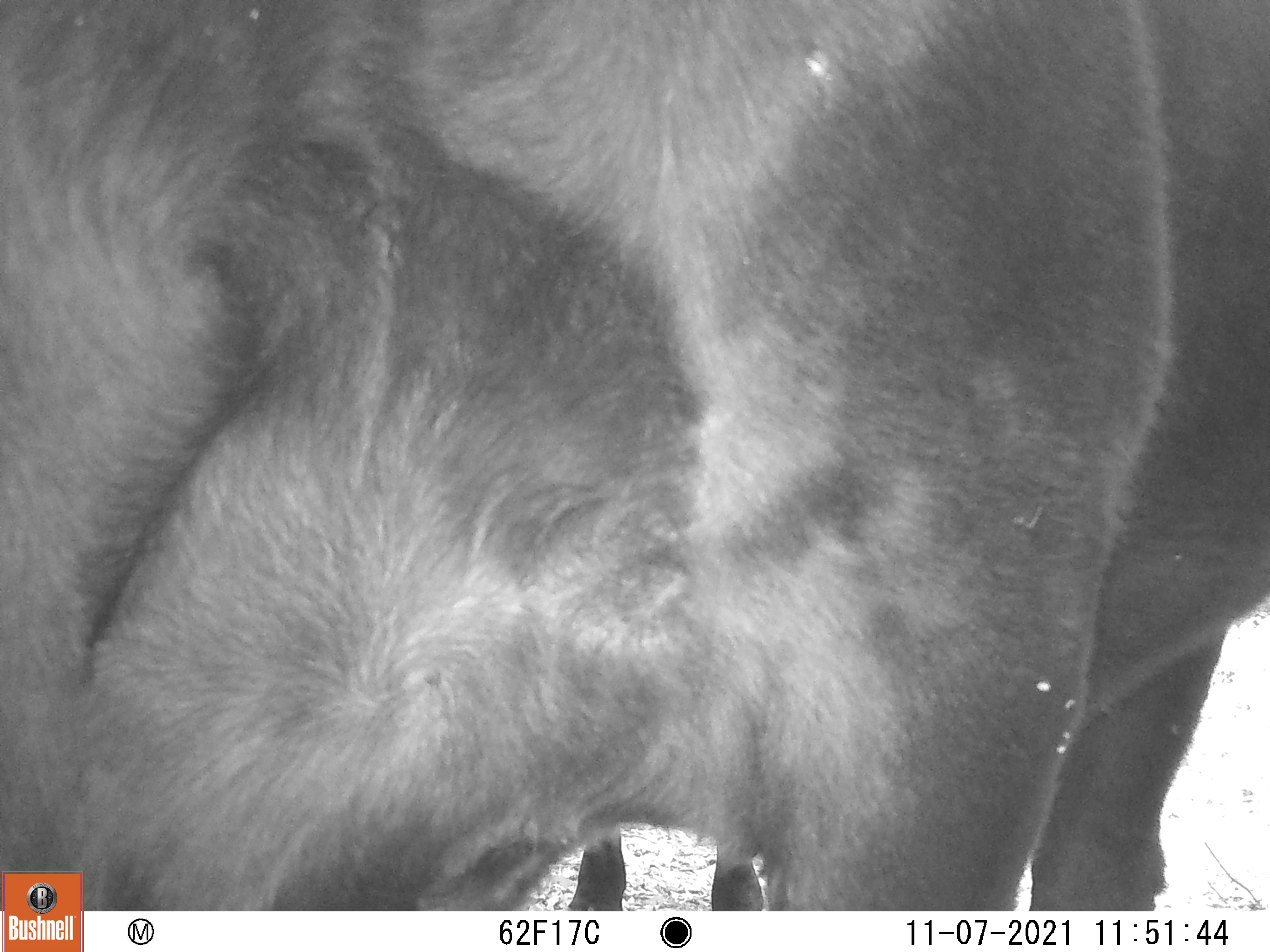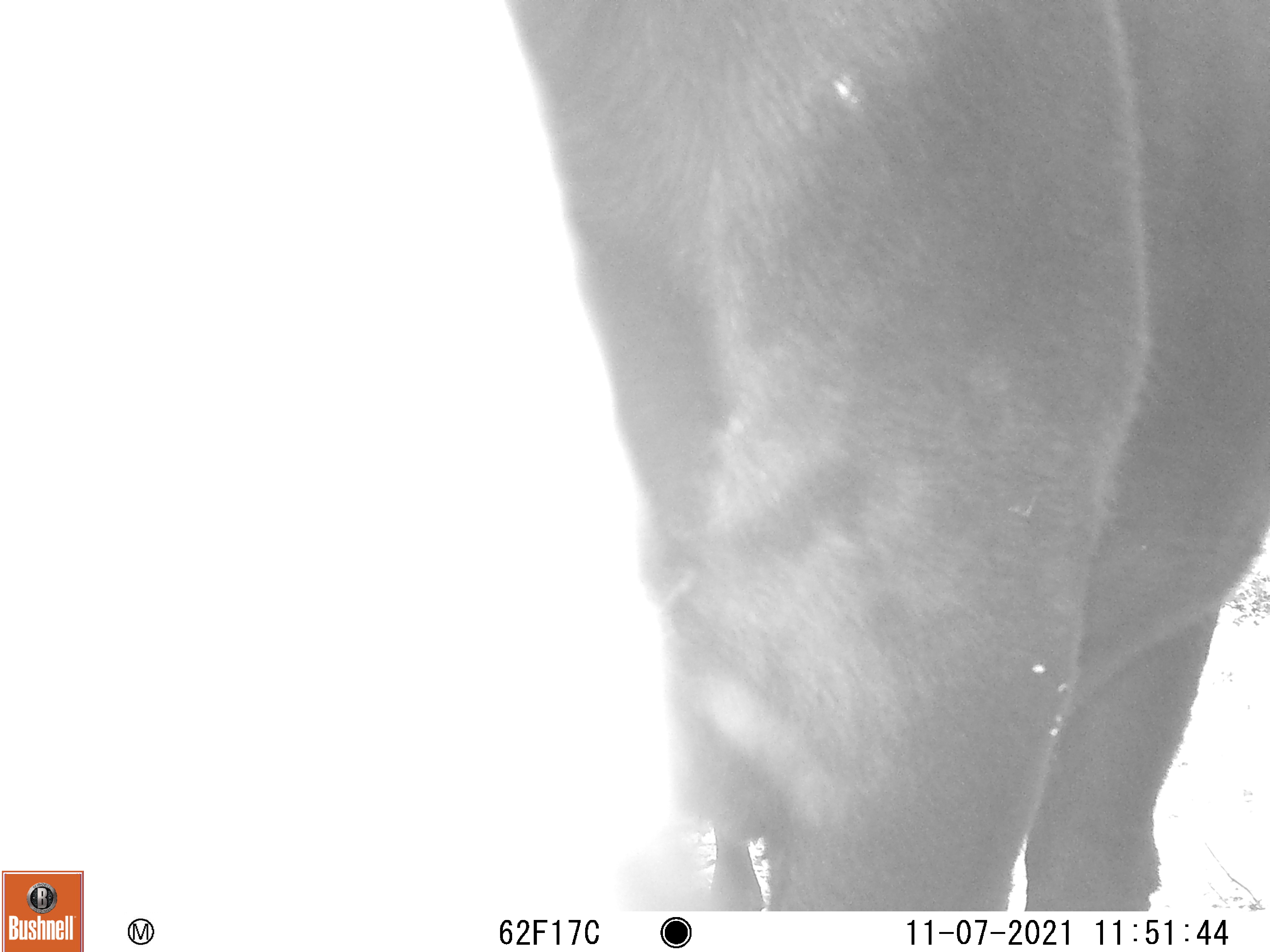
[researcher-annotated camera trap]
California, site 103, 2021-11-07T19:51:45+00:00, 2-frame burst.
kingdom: Animalia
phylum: Chordata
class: Mammalia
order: Artiodactyla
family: Bovidae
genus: Bos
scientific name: Bos taurus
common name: domestic cattle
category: cattle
Cattle (domestic cattle) (Bos taurus).